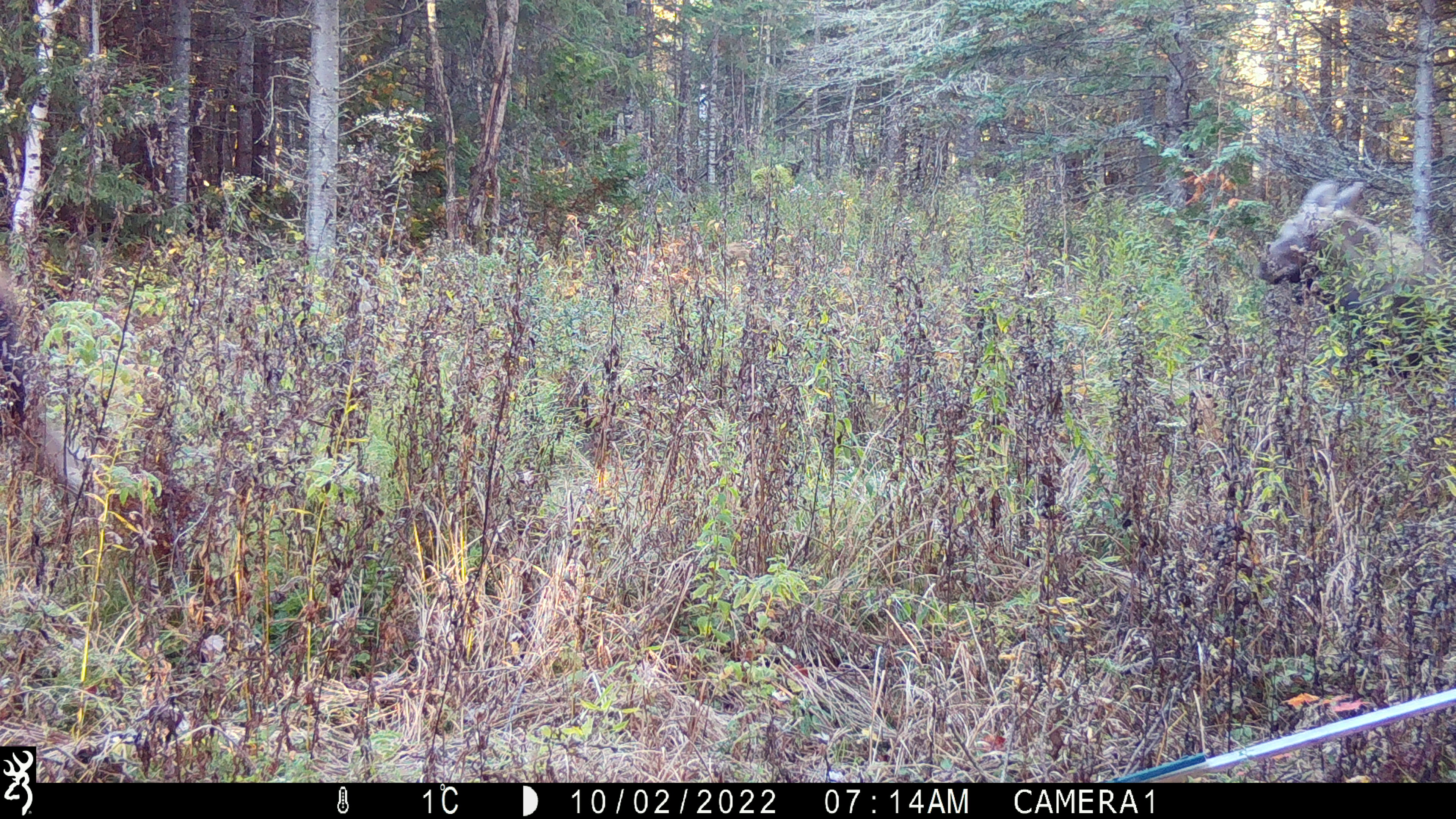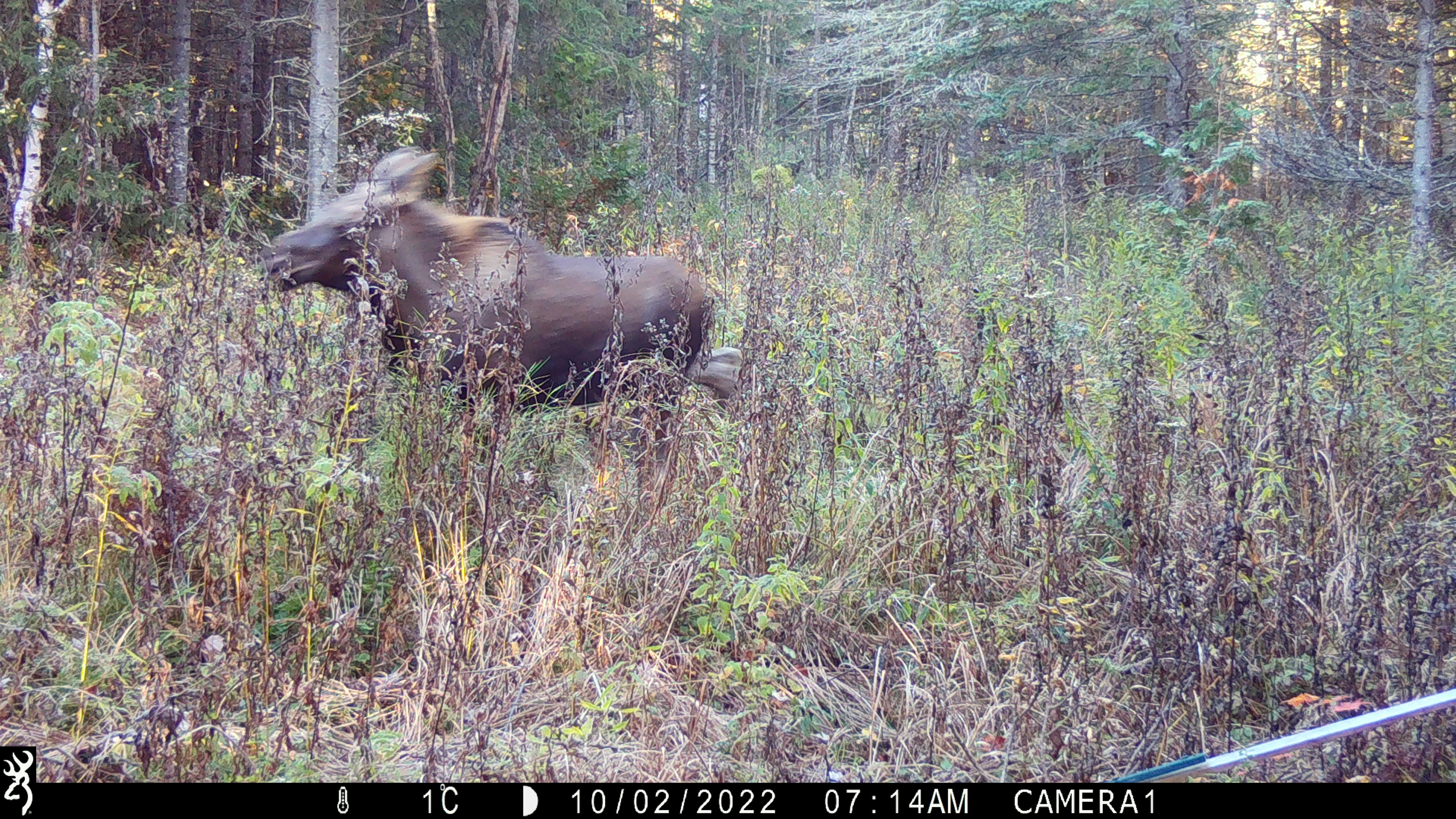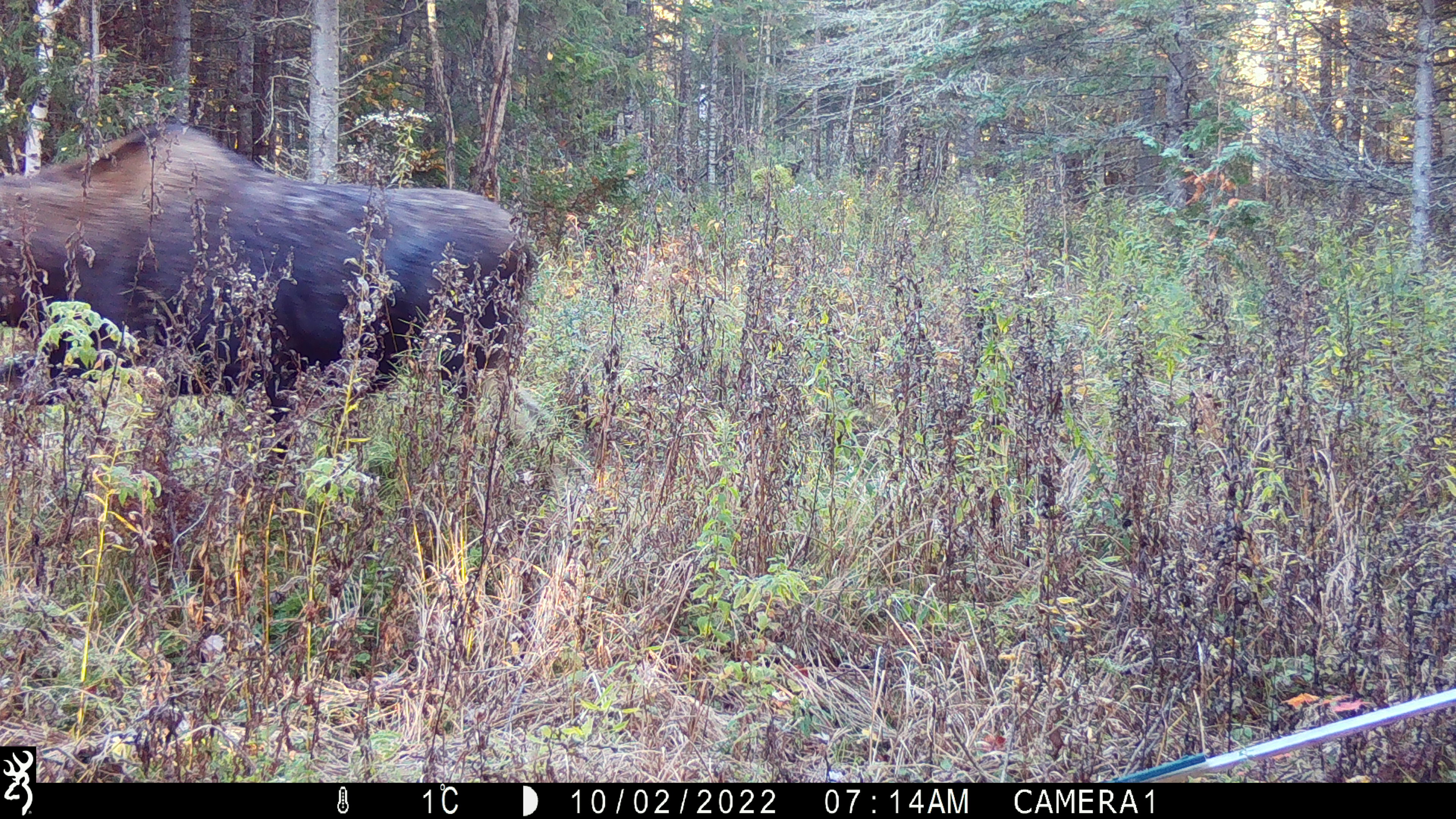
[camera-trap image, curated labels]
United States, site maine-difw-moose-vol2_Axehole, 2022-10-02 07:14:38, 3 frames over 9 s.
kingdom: Animalia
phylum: Chordata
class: Mammalia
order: Artiodactyla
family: Cervidae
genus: Alces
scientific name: Alces alces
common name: moose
Moose (Alces alces).